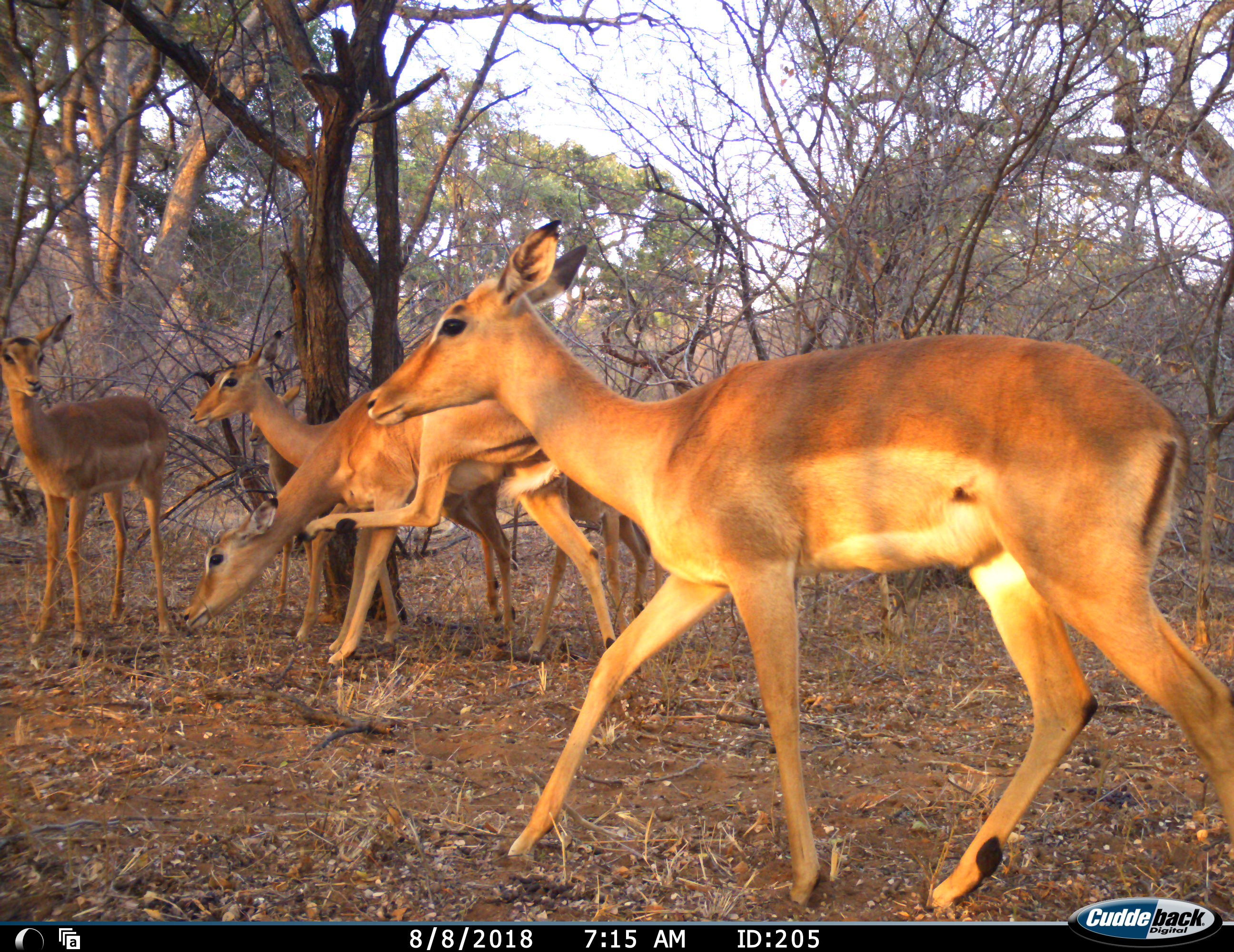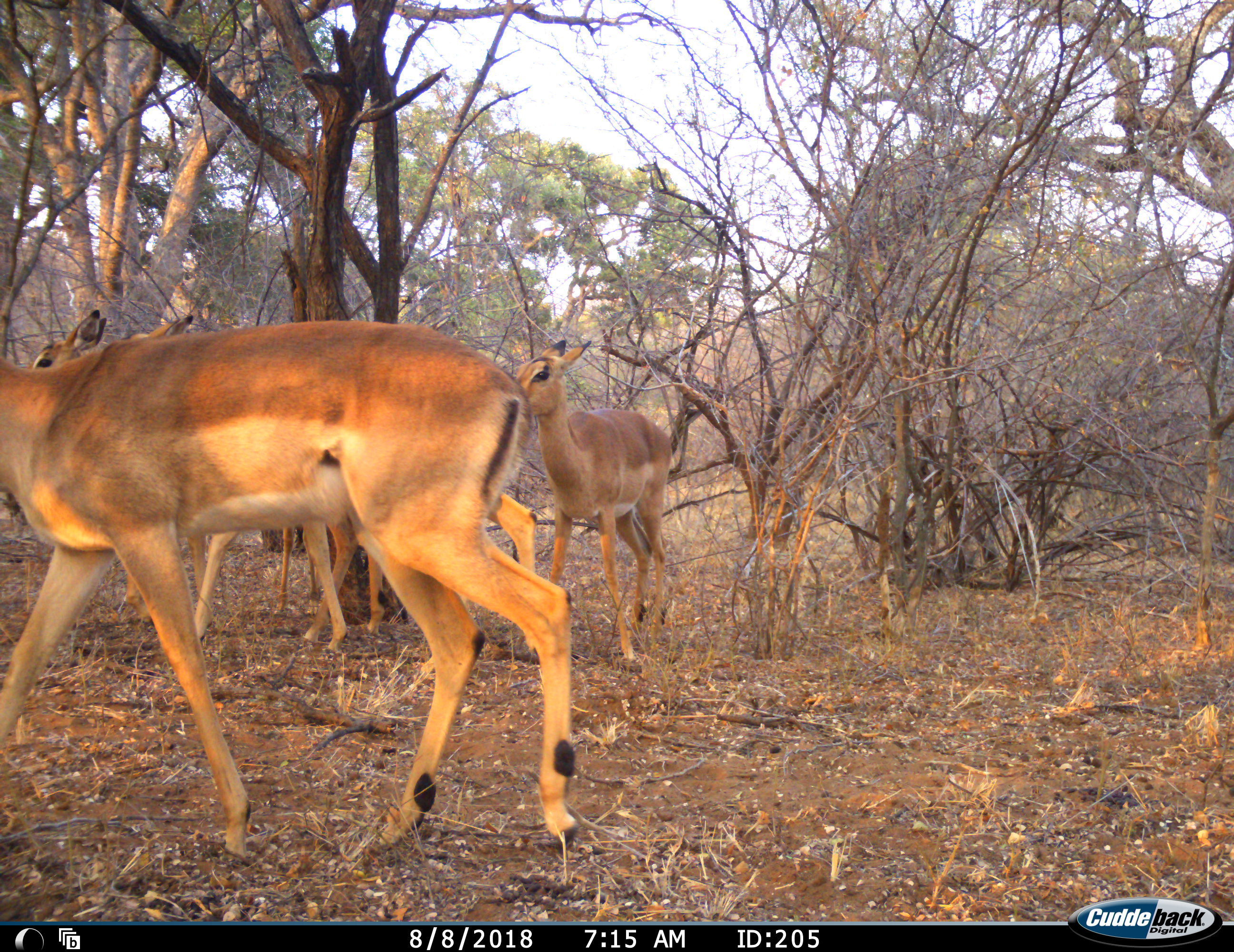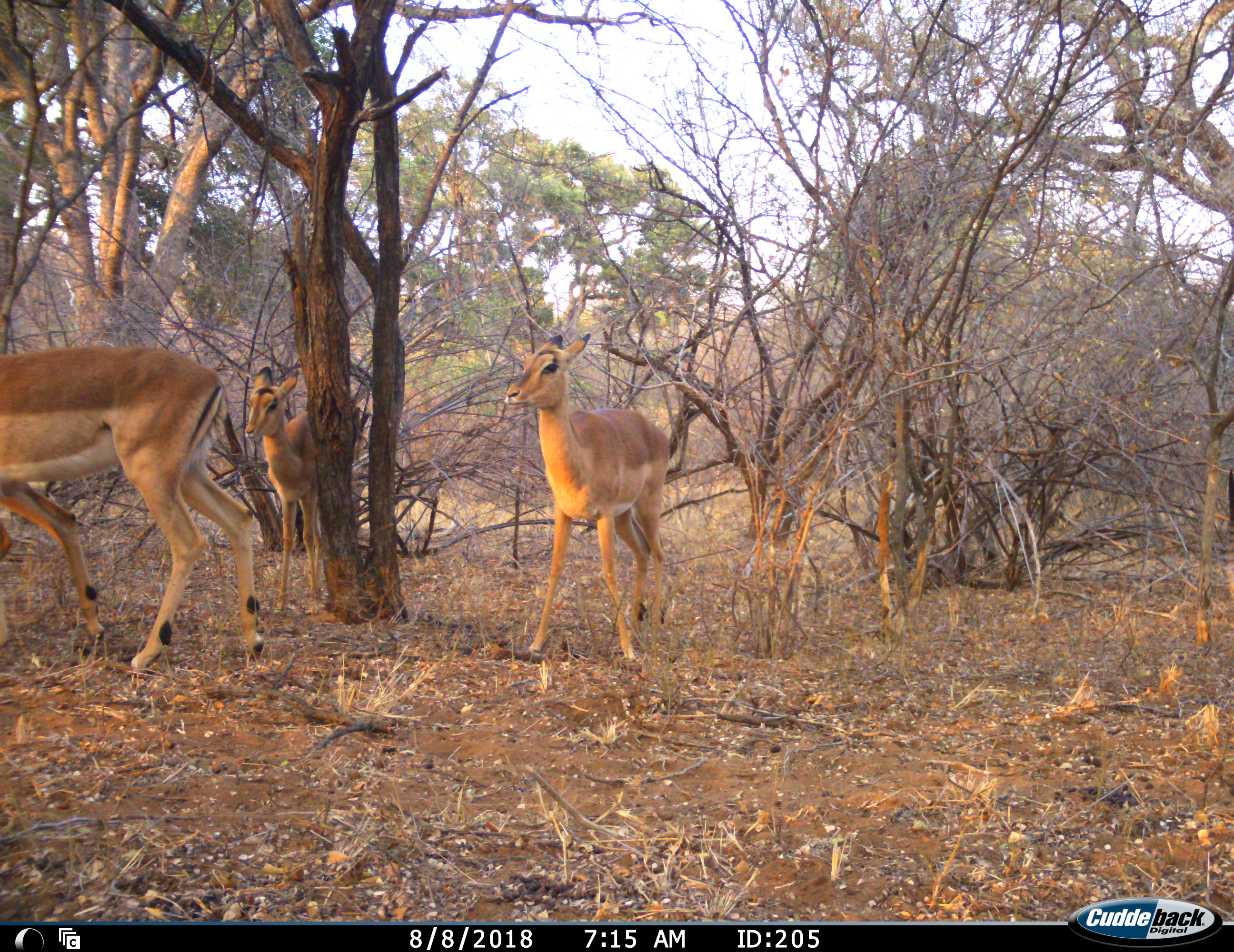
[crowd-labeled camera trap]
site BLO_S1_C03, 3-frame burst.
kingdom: Animalia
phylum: Chordata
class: Mammalia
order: Artiodactyla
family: Bovidae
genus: Aepyceros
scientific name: Aepyceros melampus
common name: impala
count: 6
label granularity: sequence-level